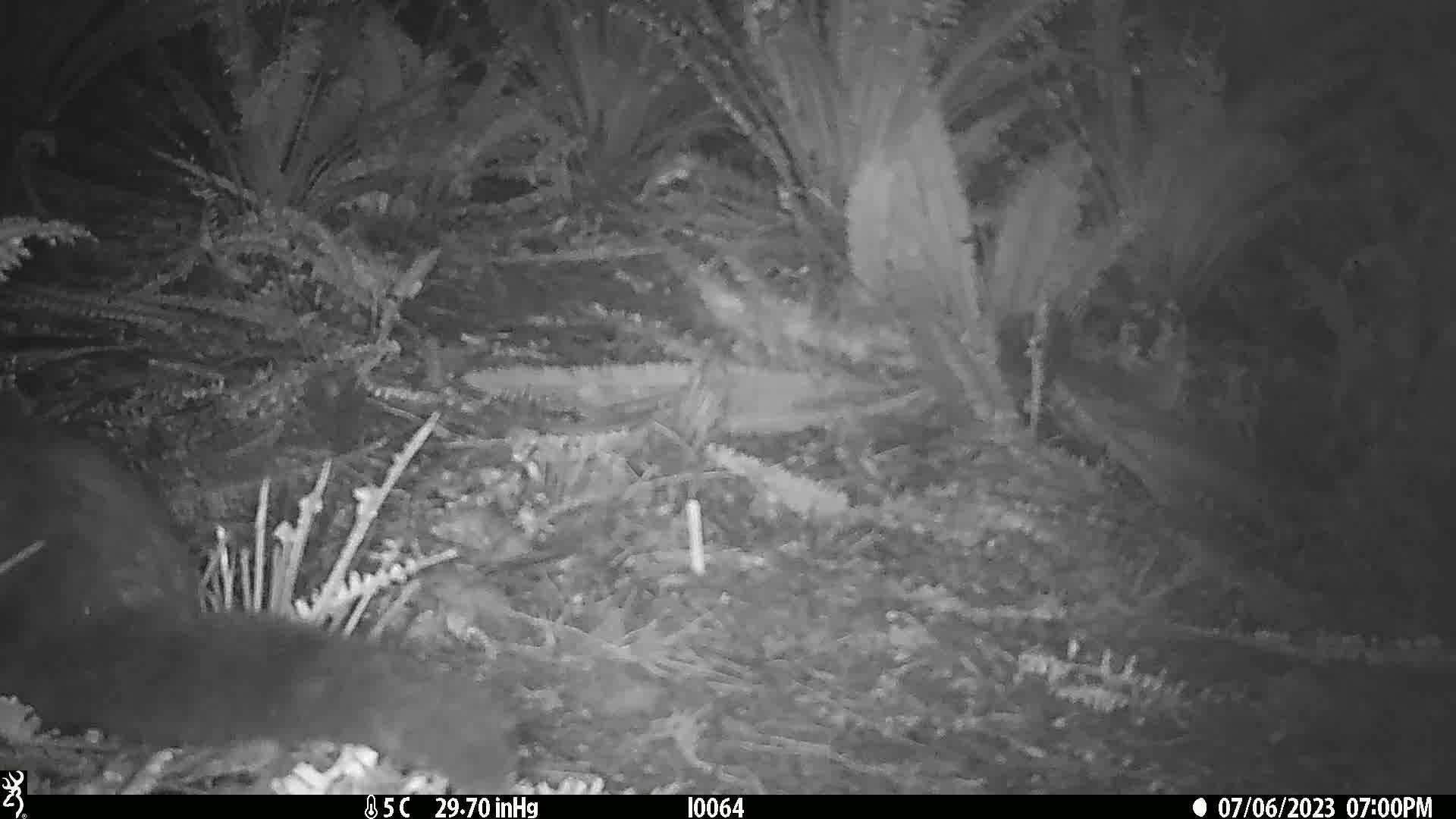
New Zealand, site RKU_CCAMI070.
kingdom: Animalia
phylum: Chordata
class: Mammalia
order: Diprotodontia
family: Phalangeridae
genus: Trichosurus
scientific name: Trichosurus vulpecula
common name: common brushtail possum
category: possum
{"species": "possum (common brushtail possum) (Trichosurus vulpecula)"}